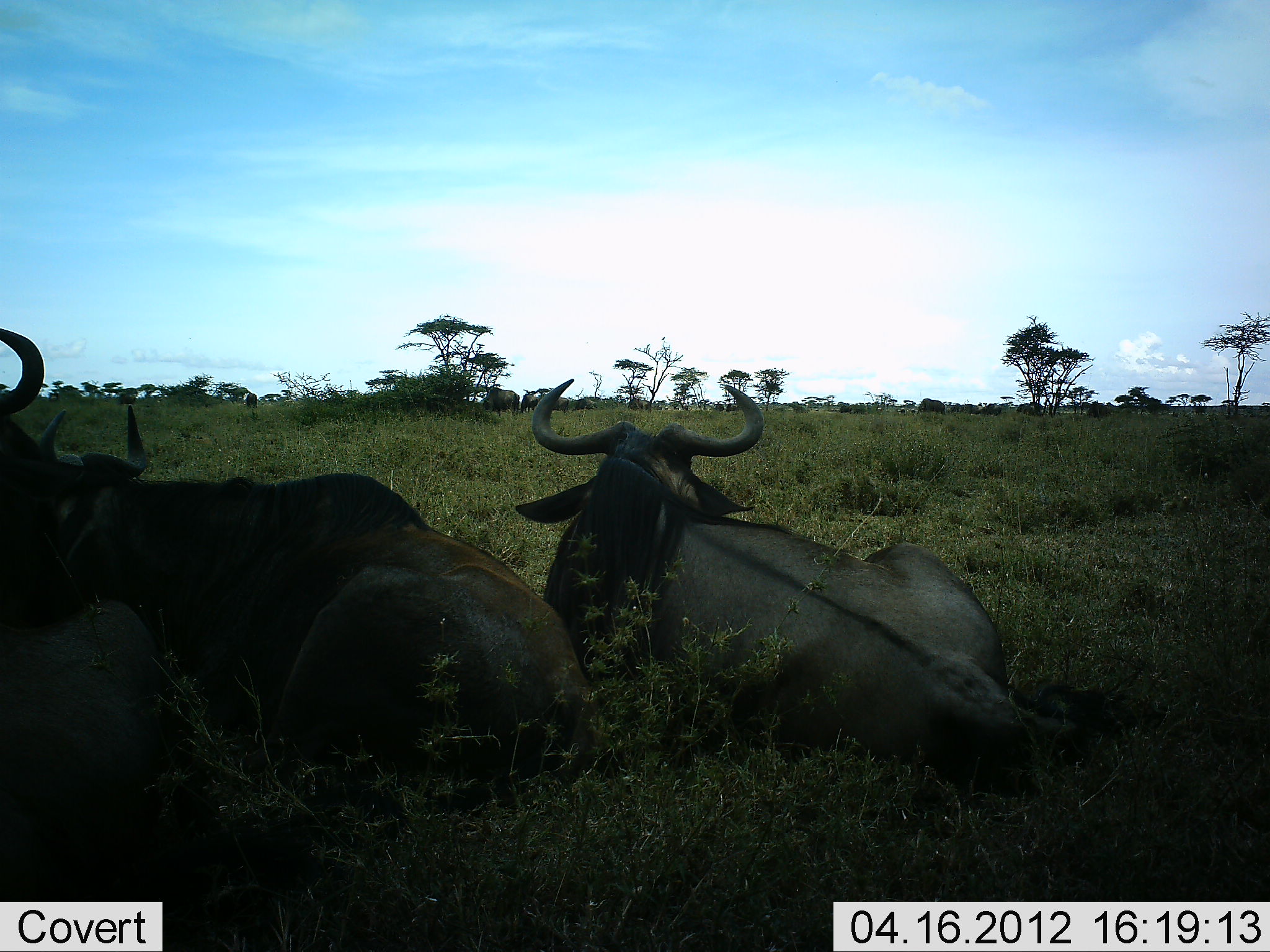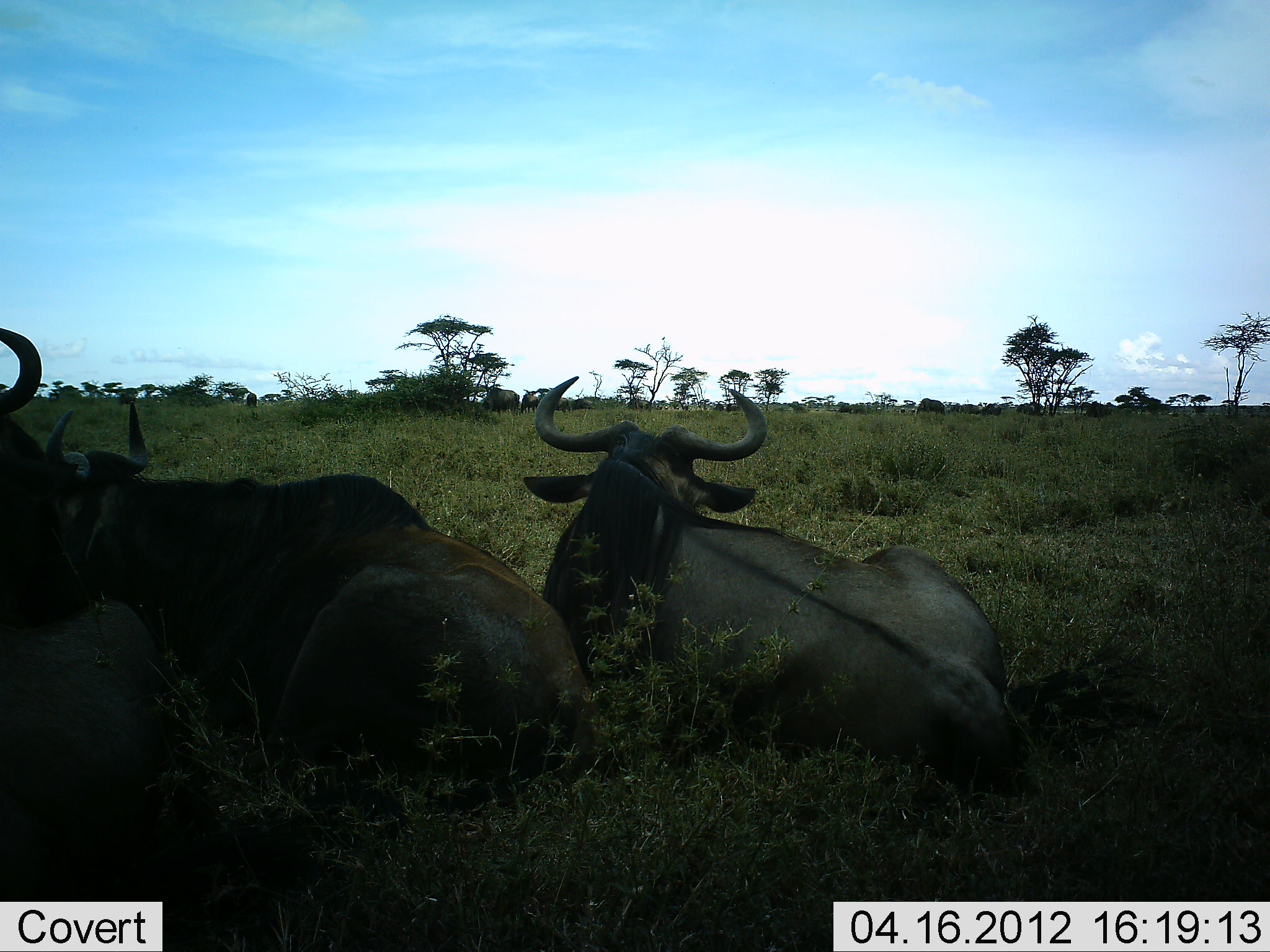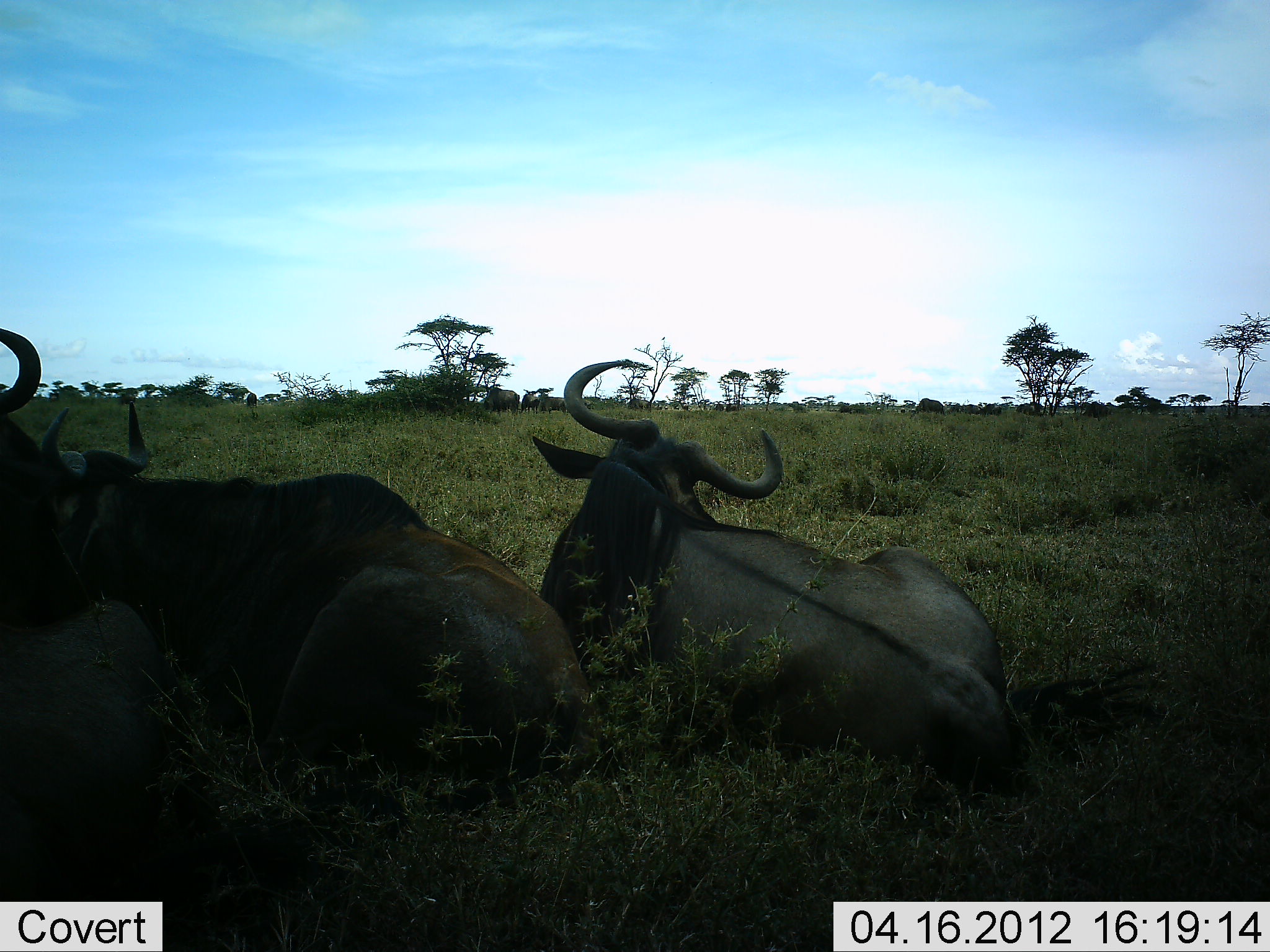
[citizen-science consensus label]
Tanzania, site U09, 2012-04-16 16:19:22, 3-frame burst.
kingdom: Animalia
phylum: Chordata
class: Mammalia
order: Artiodactyla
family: Bovidae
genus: Connochaetes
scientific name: Connochaetes taurinus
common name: blue wildebeest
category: wildebeest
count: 3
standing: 15%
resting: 100%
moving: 0%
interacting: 0%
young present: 0%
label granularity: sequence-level